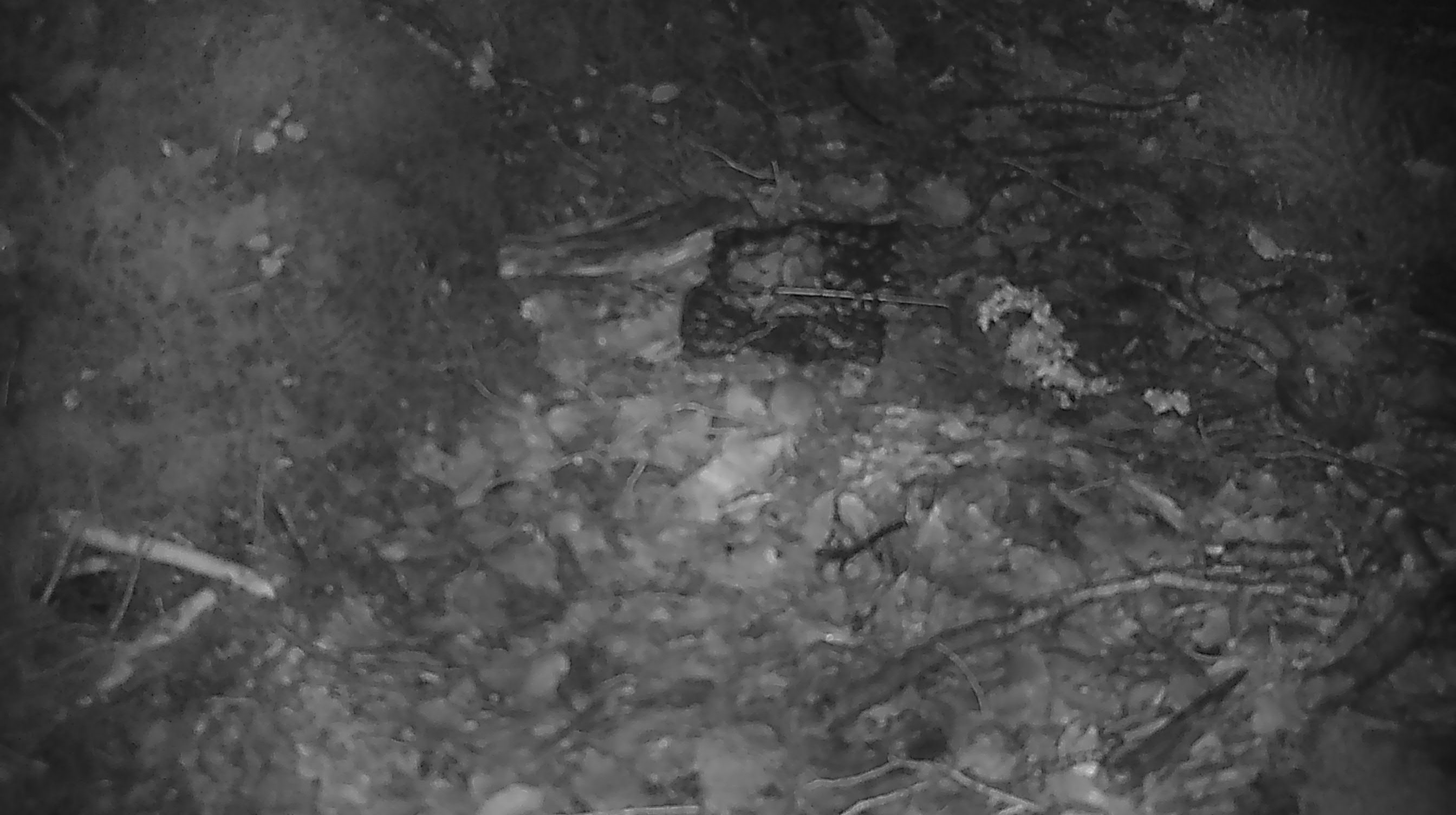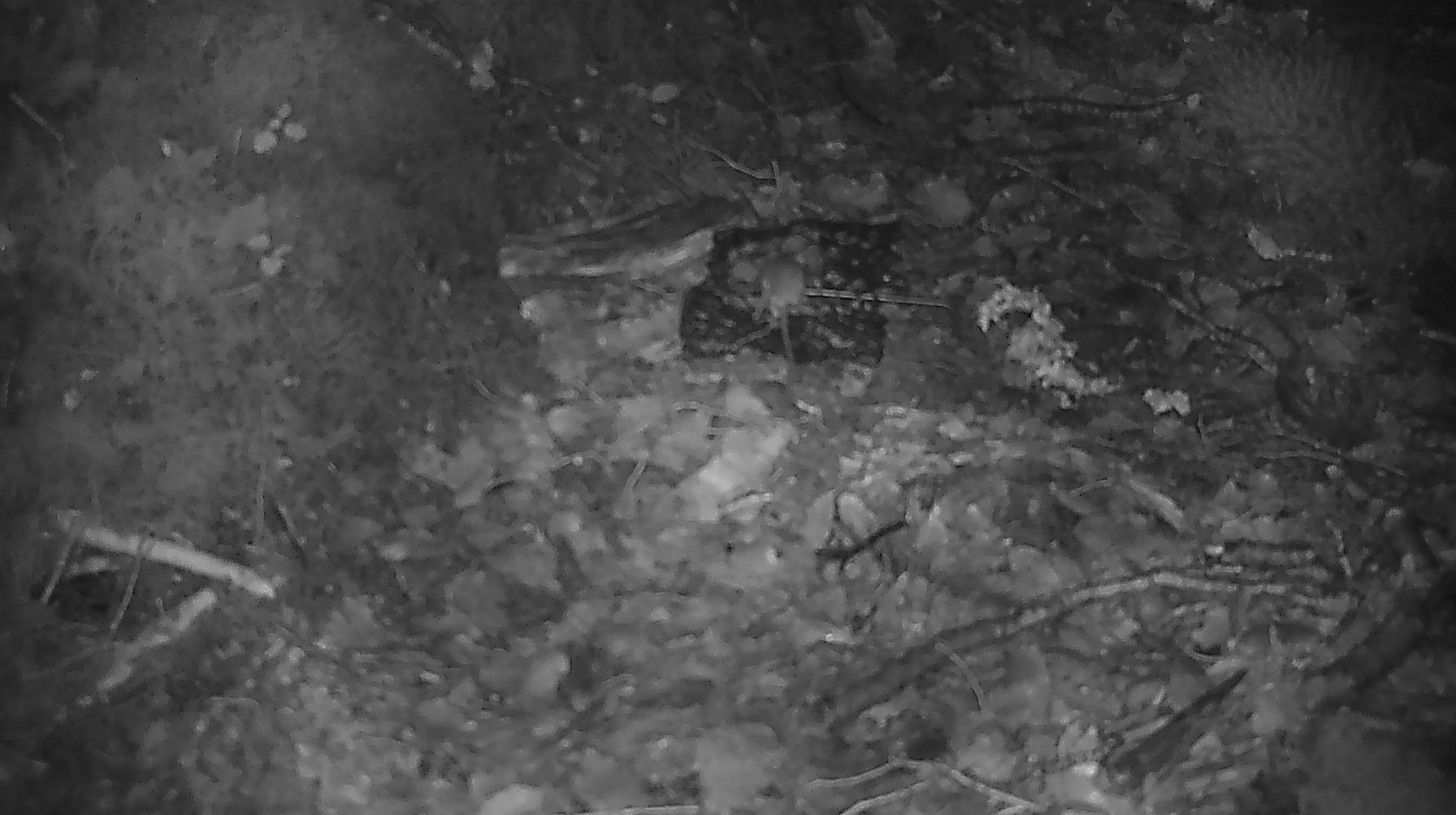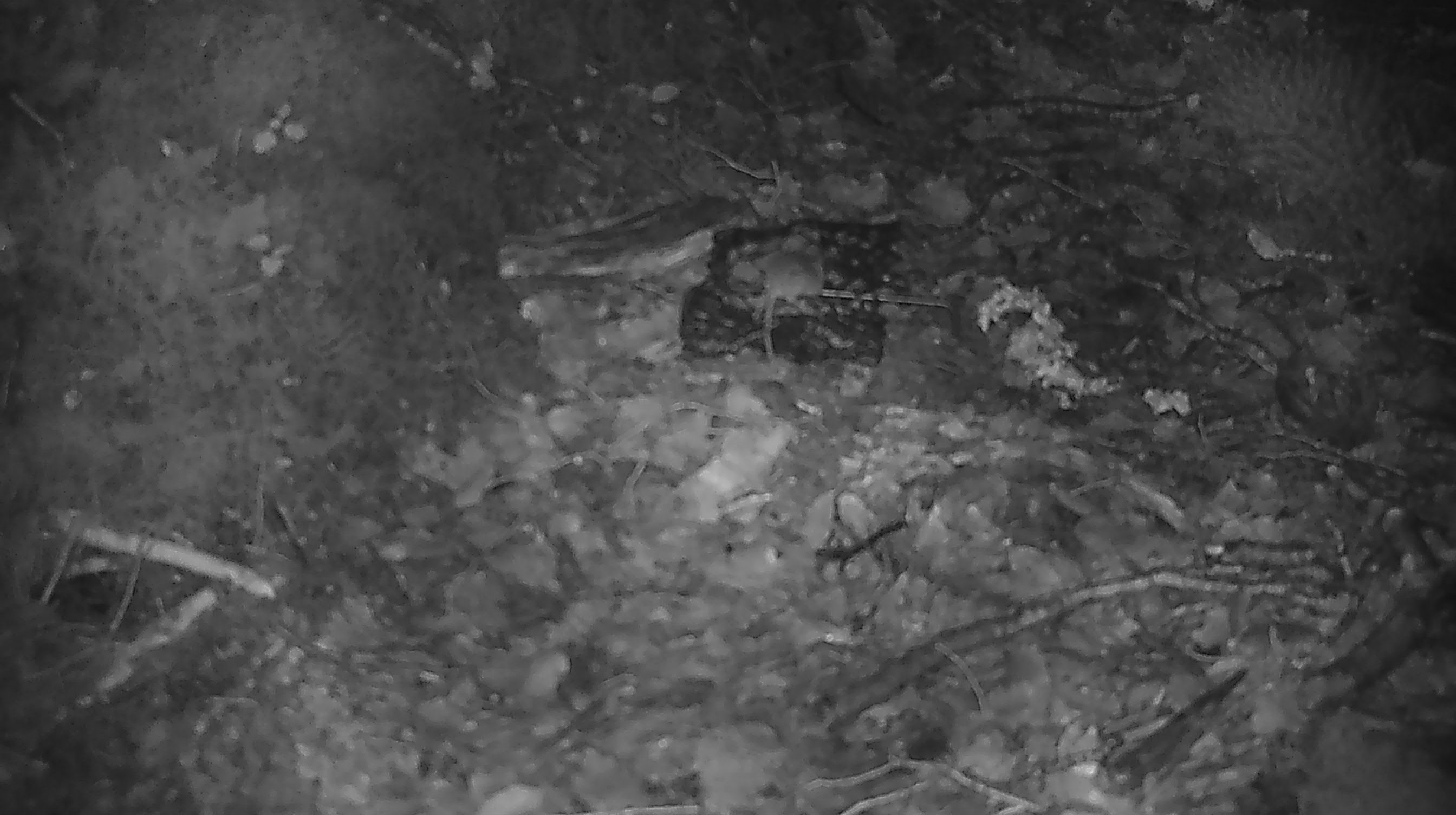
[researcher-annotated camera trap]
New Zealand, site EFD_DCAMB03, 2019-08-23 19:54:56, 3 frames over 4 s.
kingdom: Animalia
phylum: Chordata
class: Mammalia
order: Rodentia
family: Muridae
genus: Mus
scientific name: Mus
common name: mouse